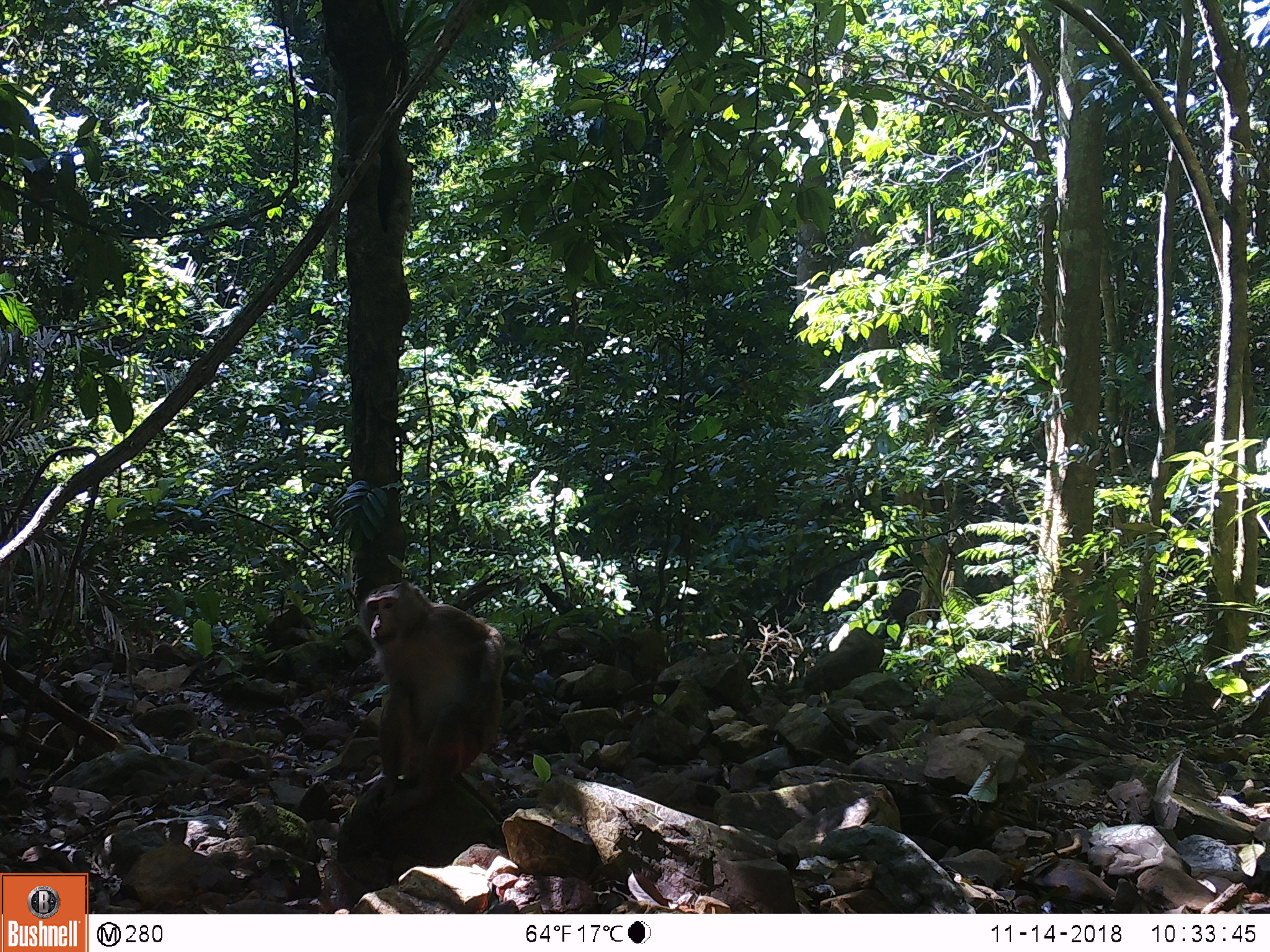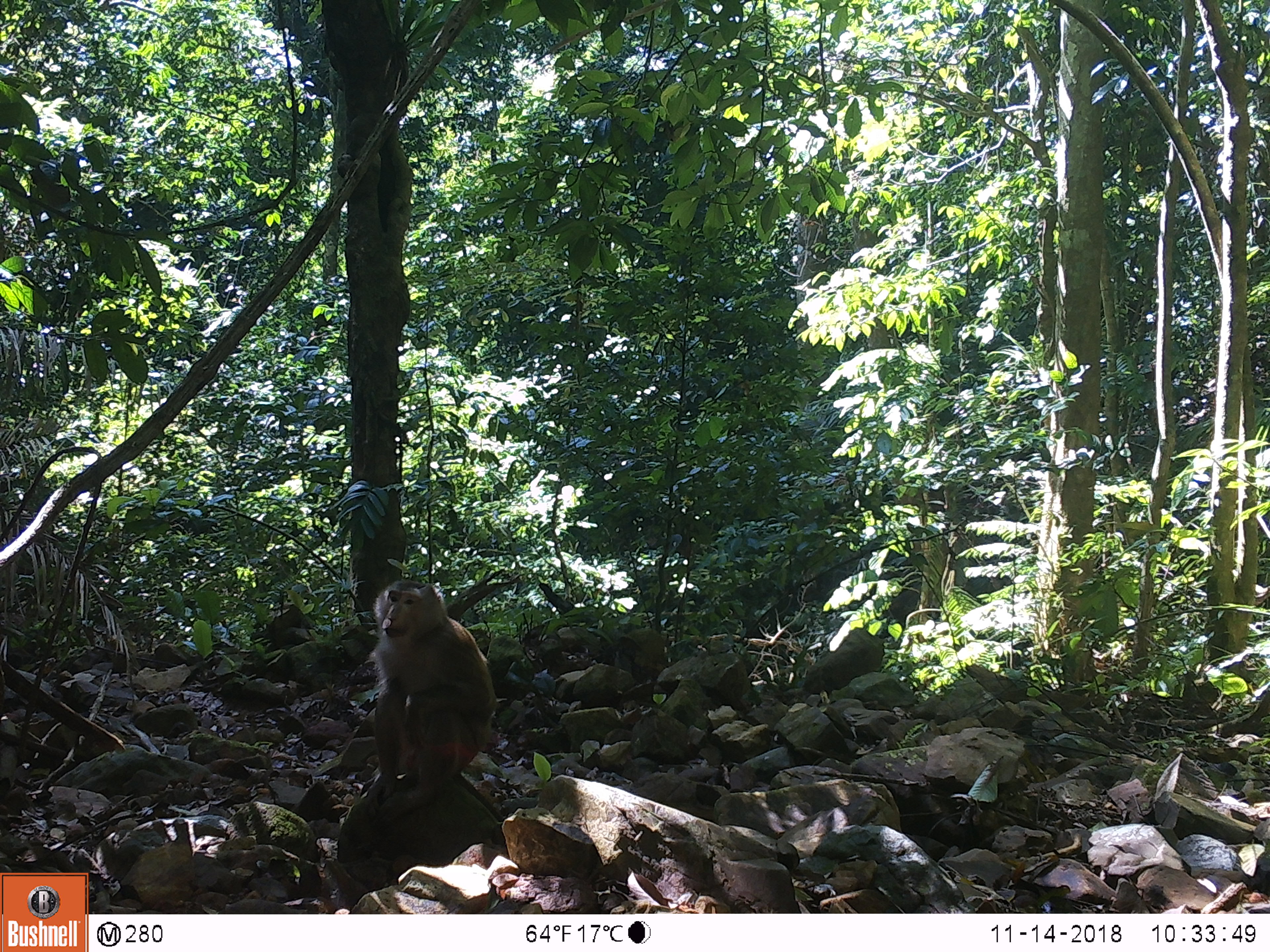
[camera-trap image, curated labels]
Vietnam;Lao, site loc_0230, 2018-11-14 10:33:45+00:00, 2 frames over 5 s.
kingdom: Animalia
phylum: Chordata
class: Mammalia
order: Primates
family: Cercopithecidae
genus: Macaca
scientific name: Macaca nemestrina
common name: pig-tailed macaque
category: pig tailed macaque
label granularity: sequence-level